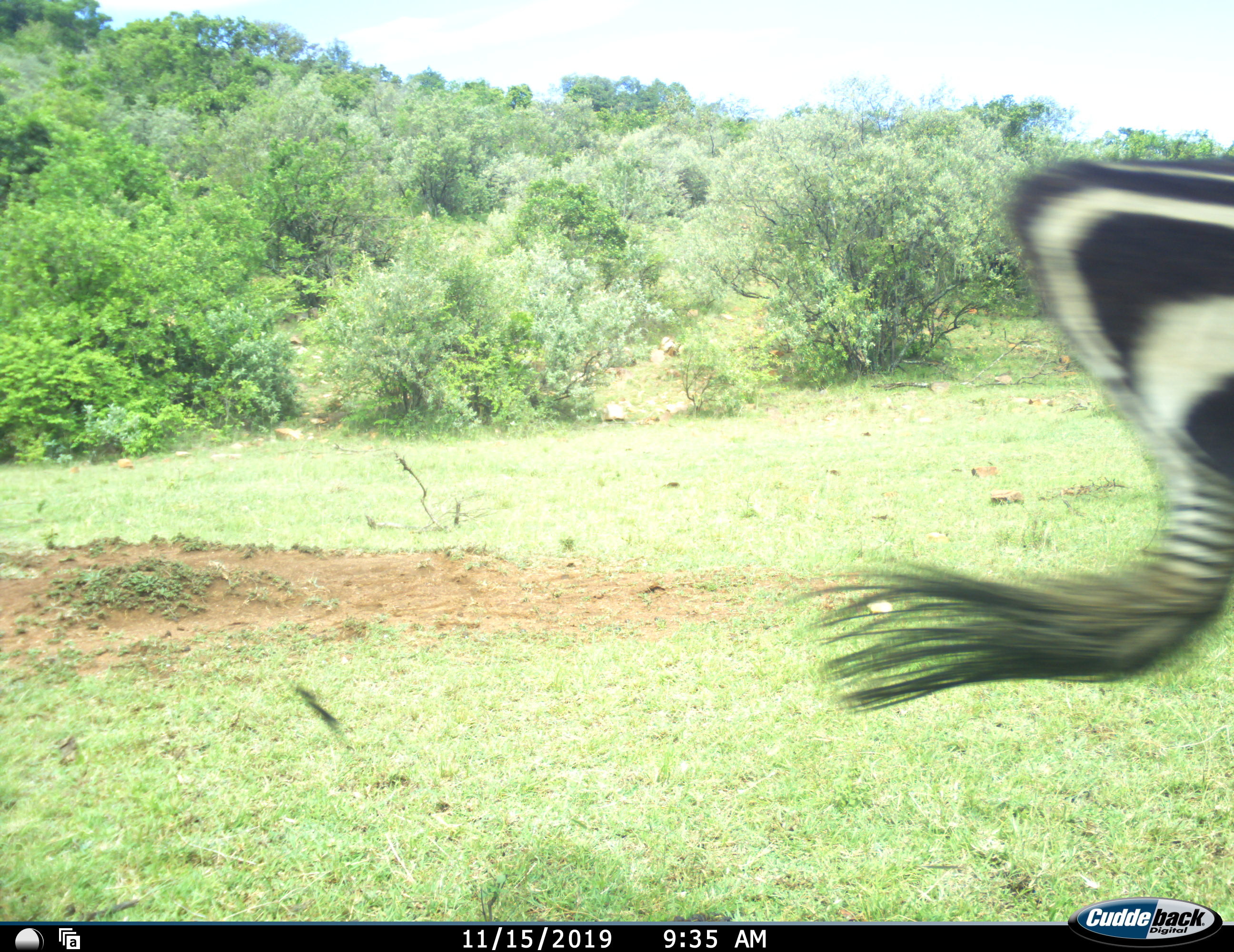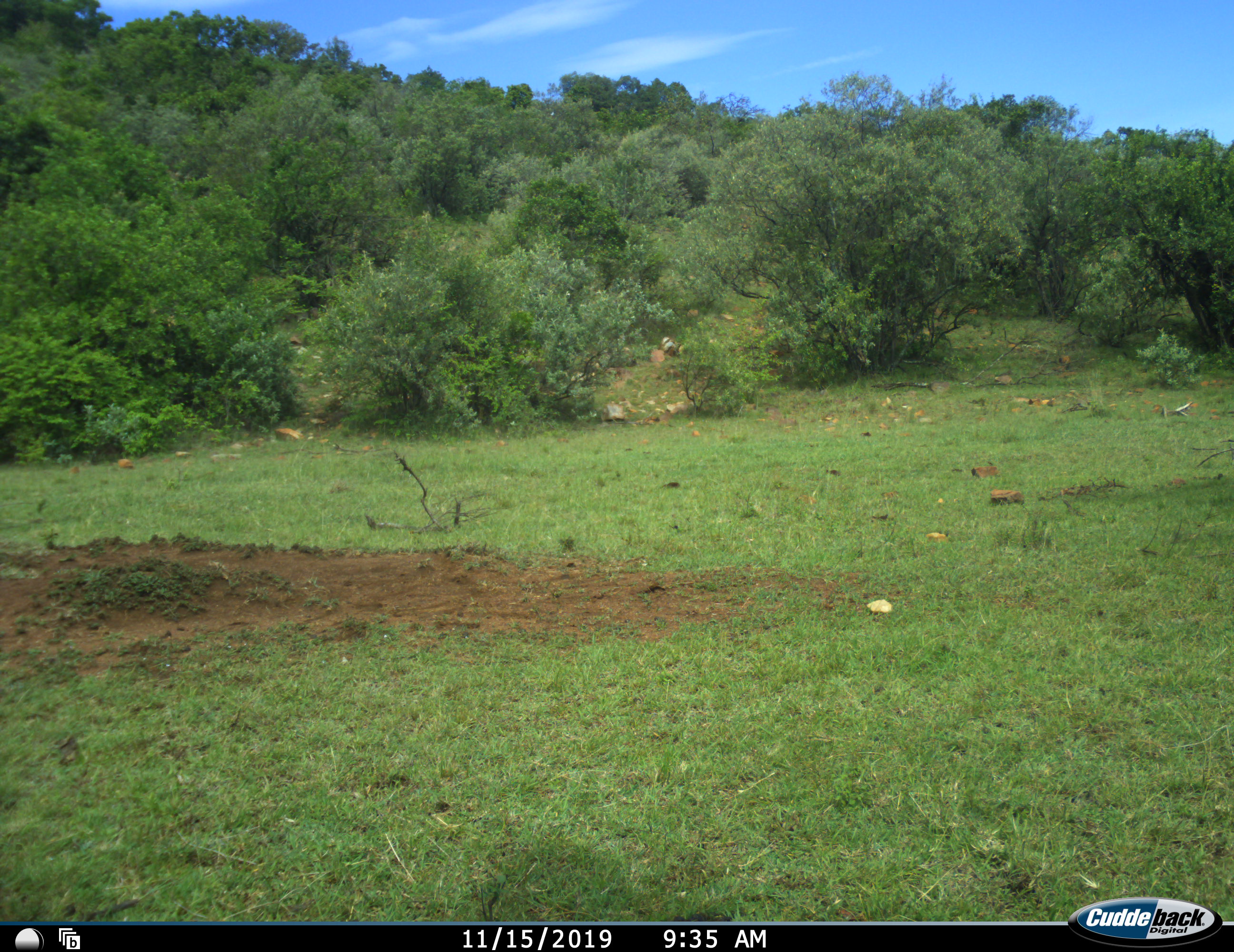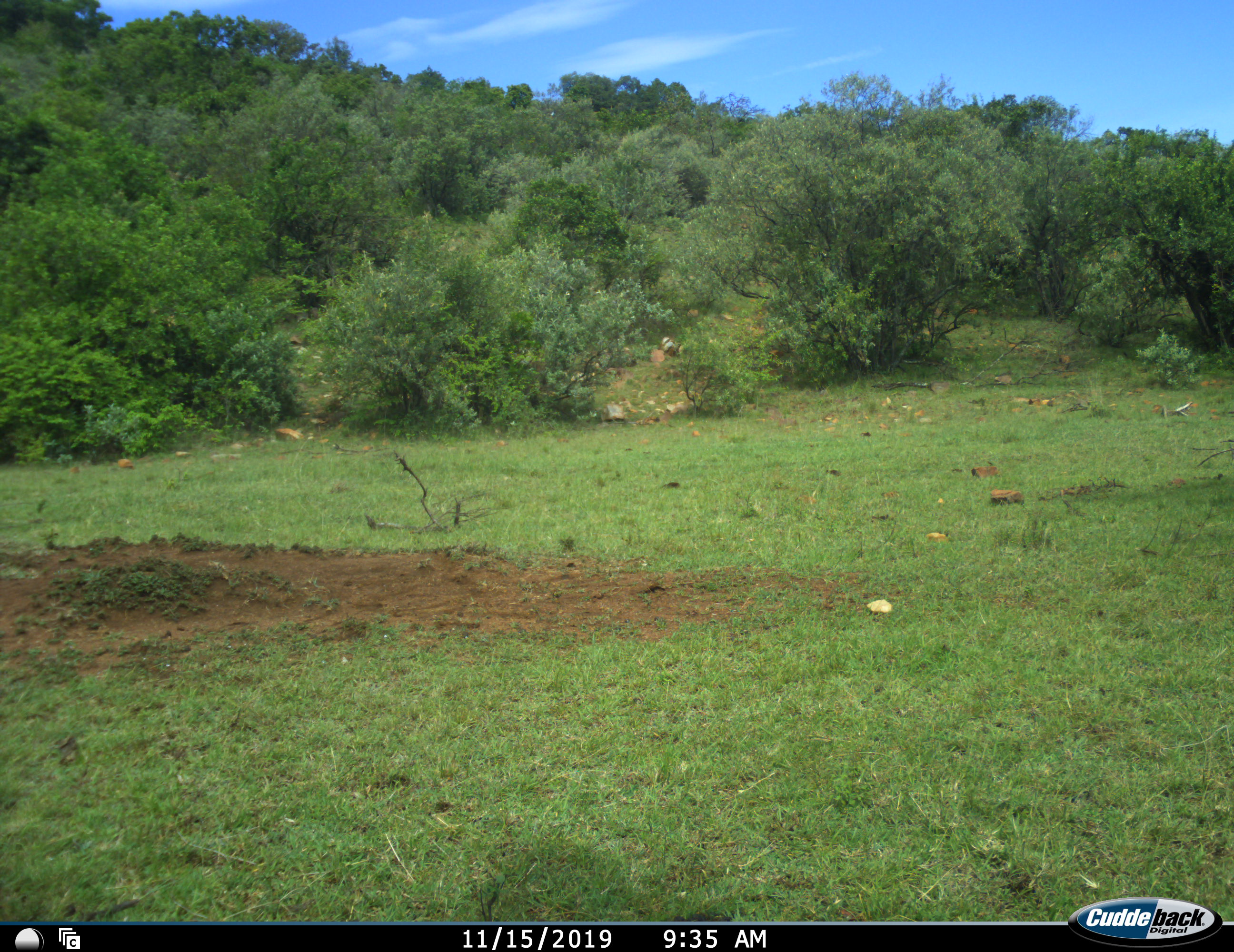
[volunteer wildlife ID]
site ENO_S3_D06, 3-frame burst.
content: unidentified animal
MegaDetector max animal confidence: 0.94